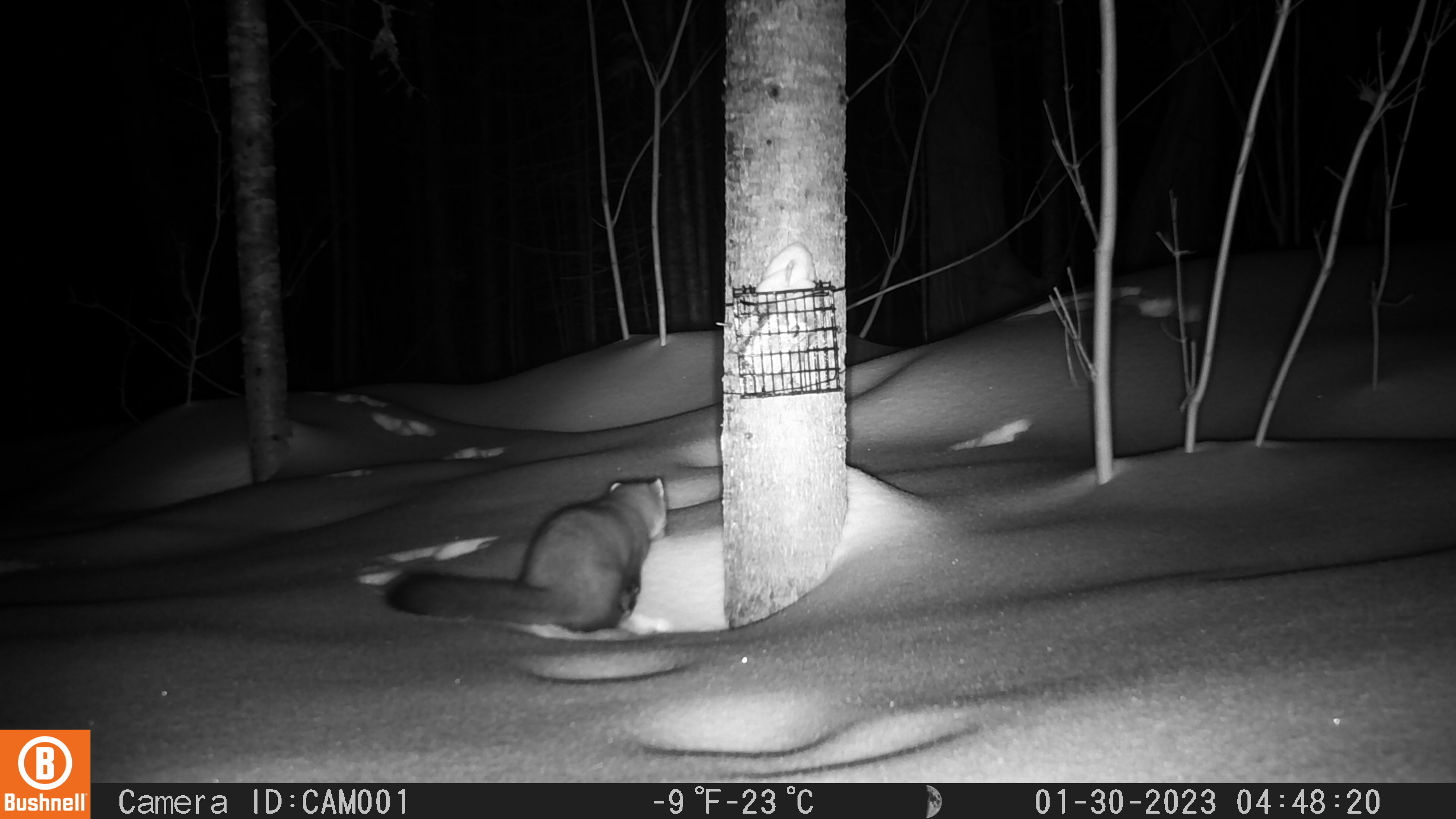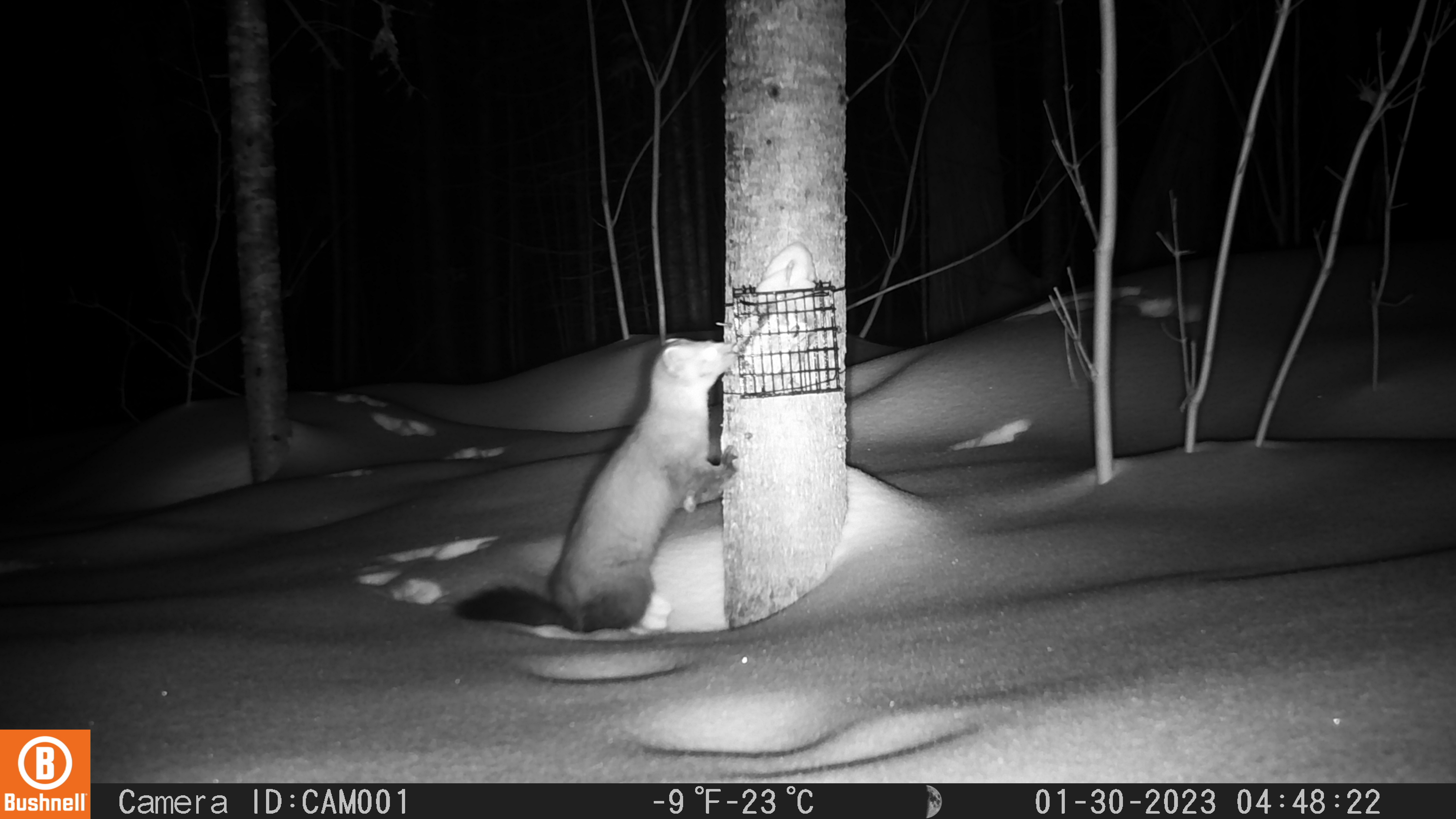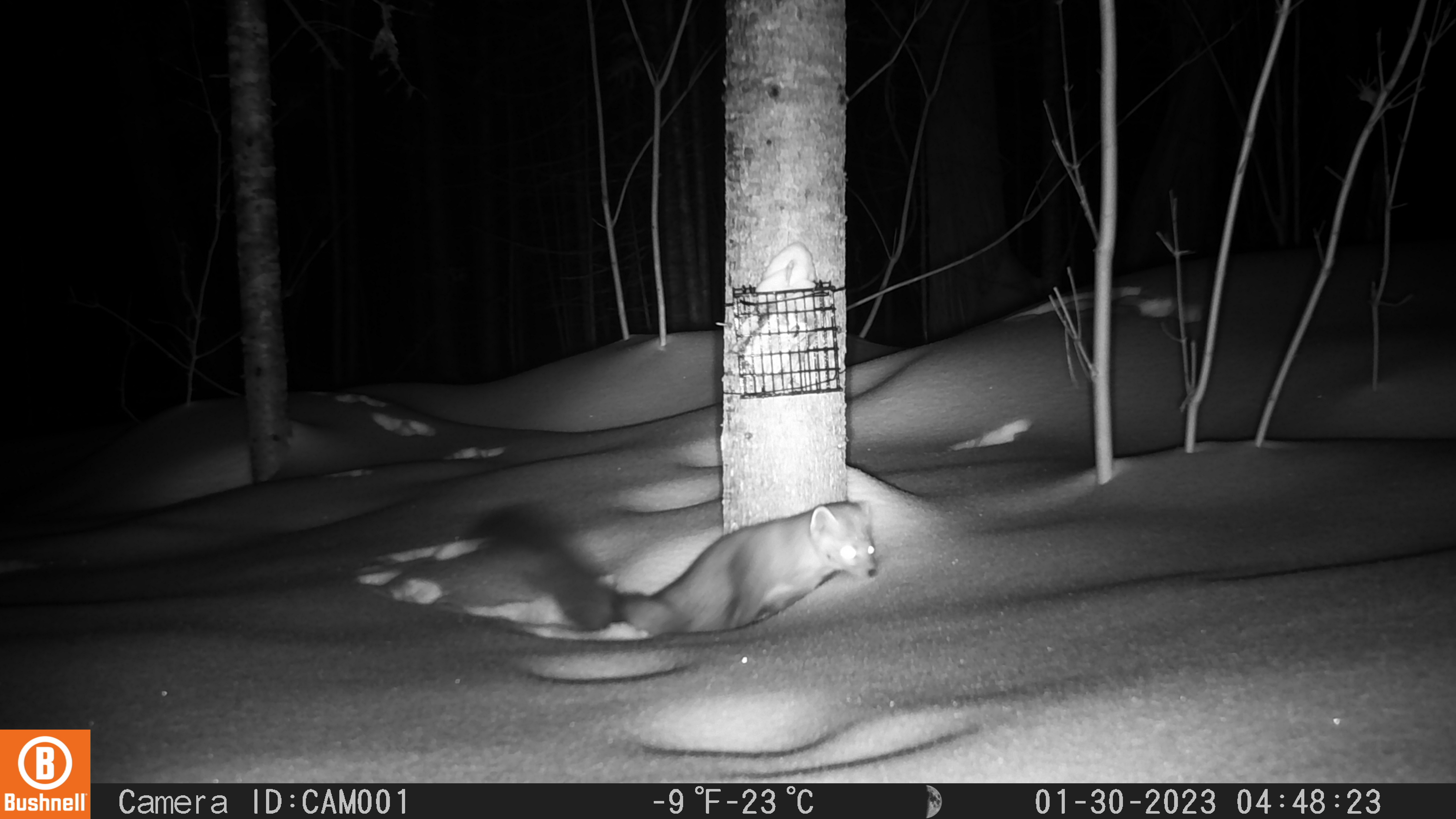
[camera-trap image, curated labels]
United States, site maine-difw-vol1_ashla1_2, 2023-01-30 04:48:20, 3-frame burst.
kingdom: Animalia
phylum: Chordata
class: Mammalia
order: Carnivora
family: Mustelidae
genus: Martes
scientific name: Martes americana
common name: american marten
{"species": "american marten (Martes americana)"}